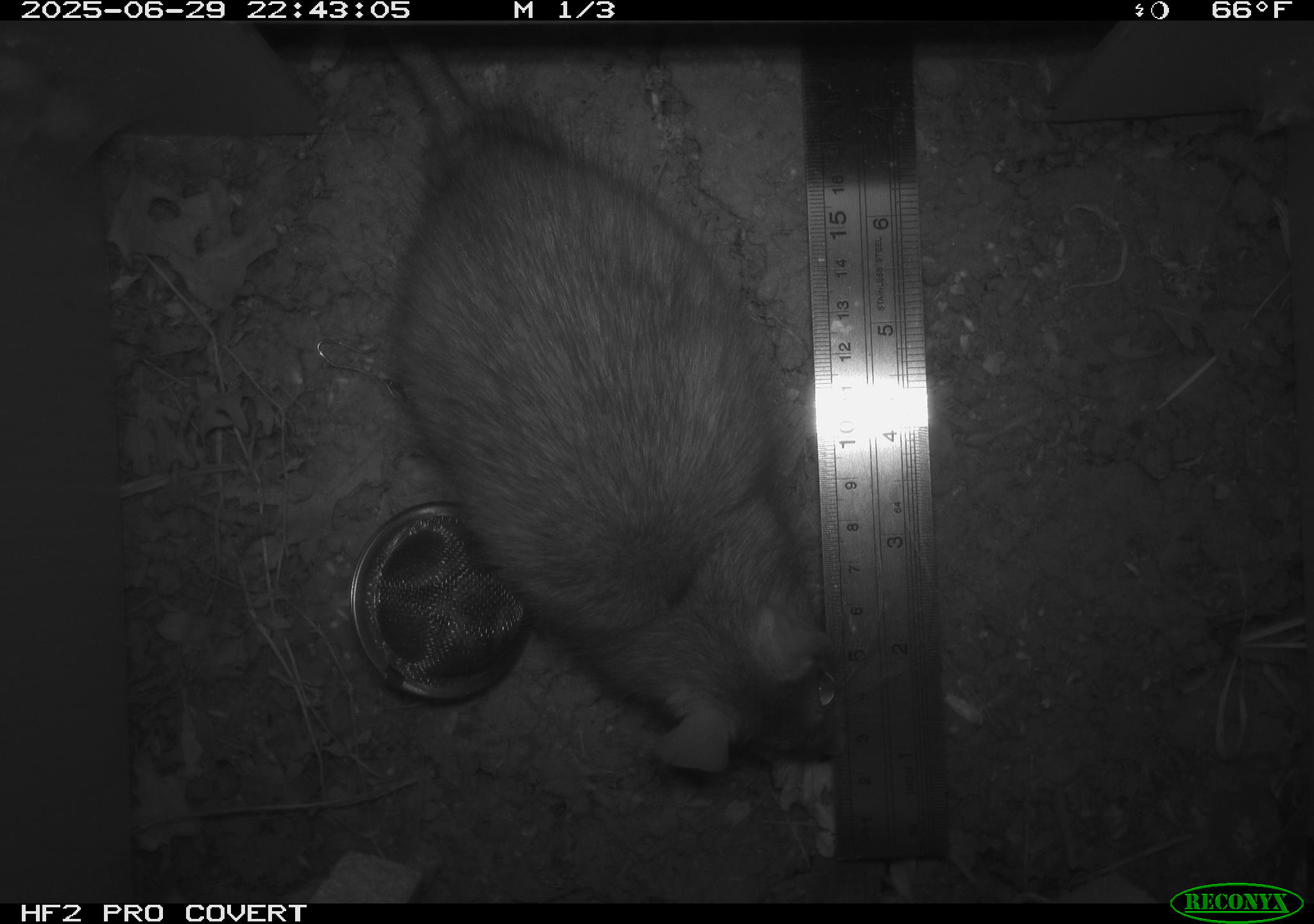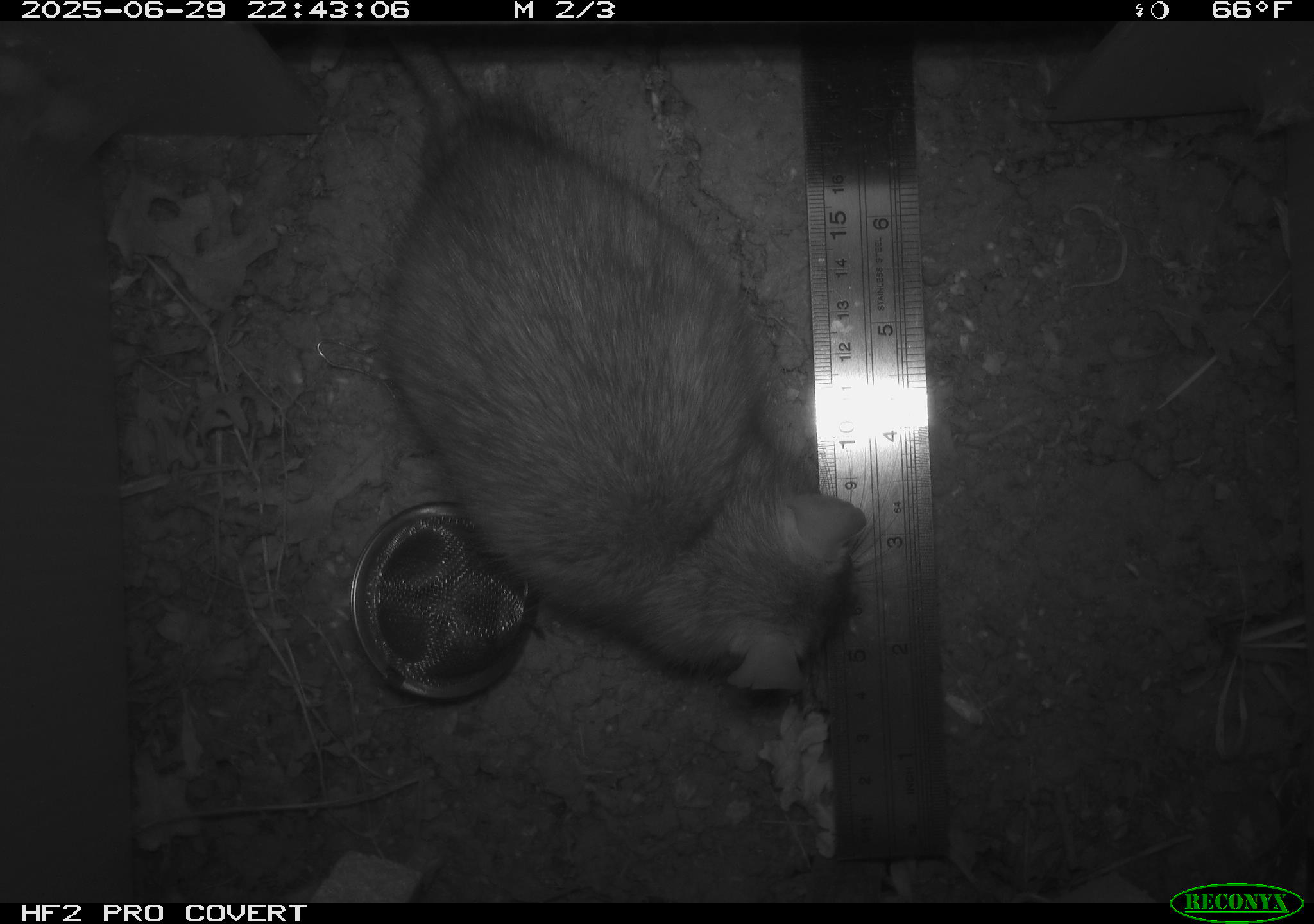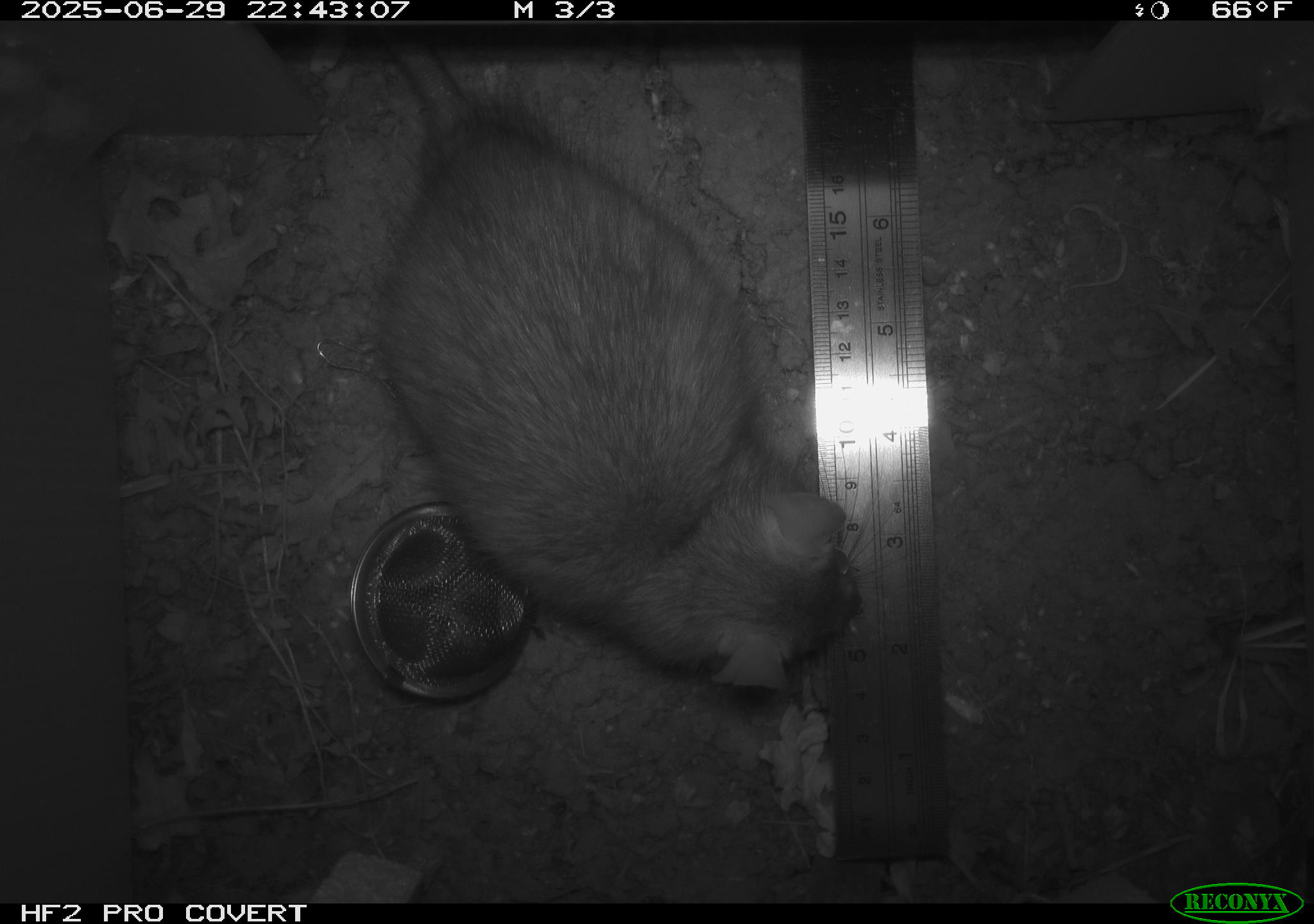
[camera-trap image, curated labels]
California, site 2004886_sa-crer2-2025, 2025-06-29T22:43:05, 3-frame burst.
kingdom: Animalia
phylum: Chordata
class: Mammalia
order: Rodentia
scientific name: Rodentia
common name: rodent